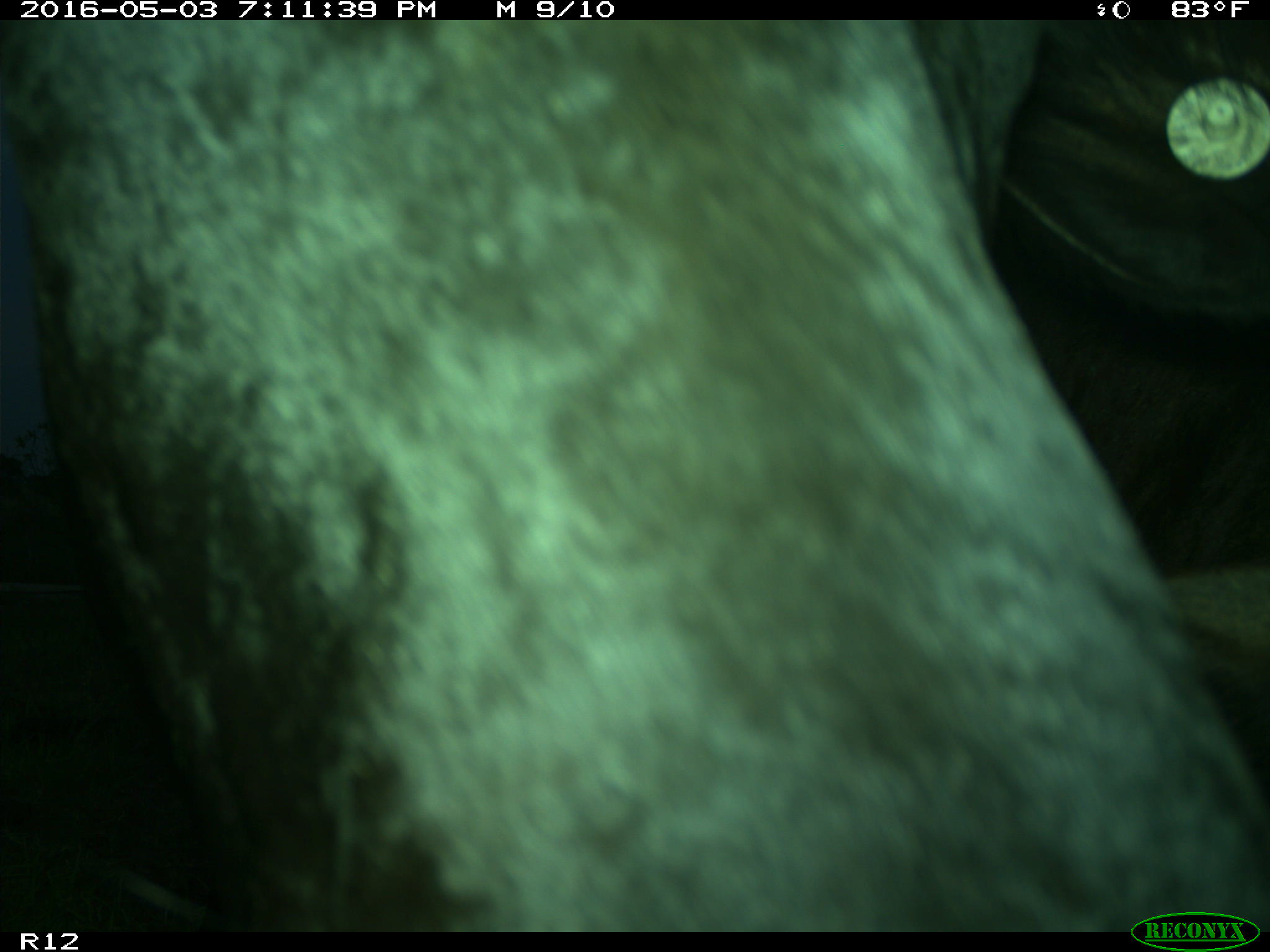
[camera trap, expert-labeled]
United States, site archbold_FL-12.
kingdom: Animalia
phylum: Chordata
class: Mammalia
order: Artiodactyla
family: Bovidae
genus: Bos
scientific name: Bos taurus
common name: domestic cow